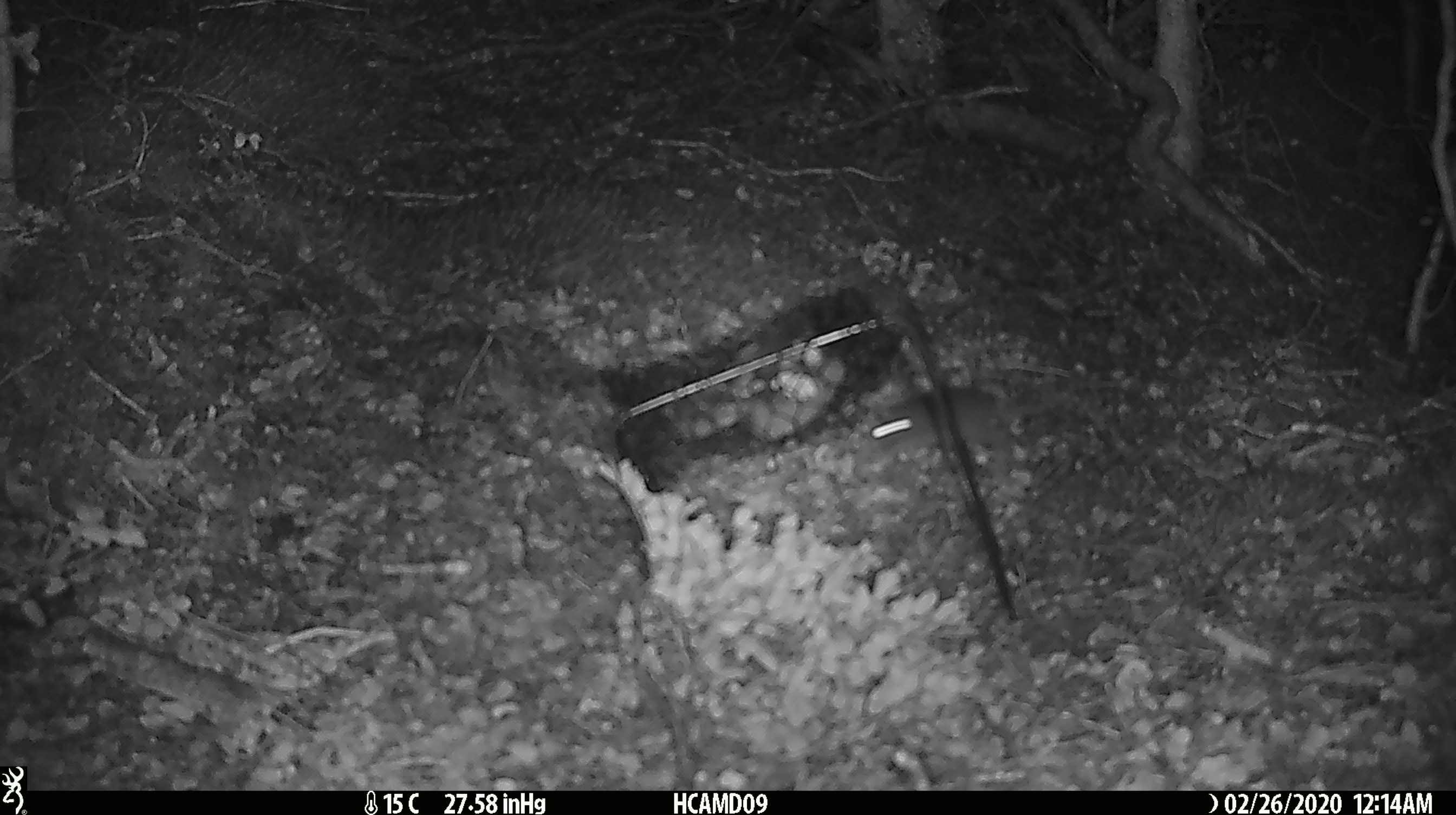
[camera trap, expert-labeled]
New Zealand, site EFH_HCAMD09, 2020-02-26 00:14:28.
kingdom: Animalia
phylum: Chordata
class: Mammalia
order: Rodentia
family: Muridae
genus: Mus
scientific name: Mus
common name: mouse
Mouse (Mus).